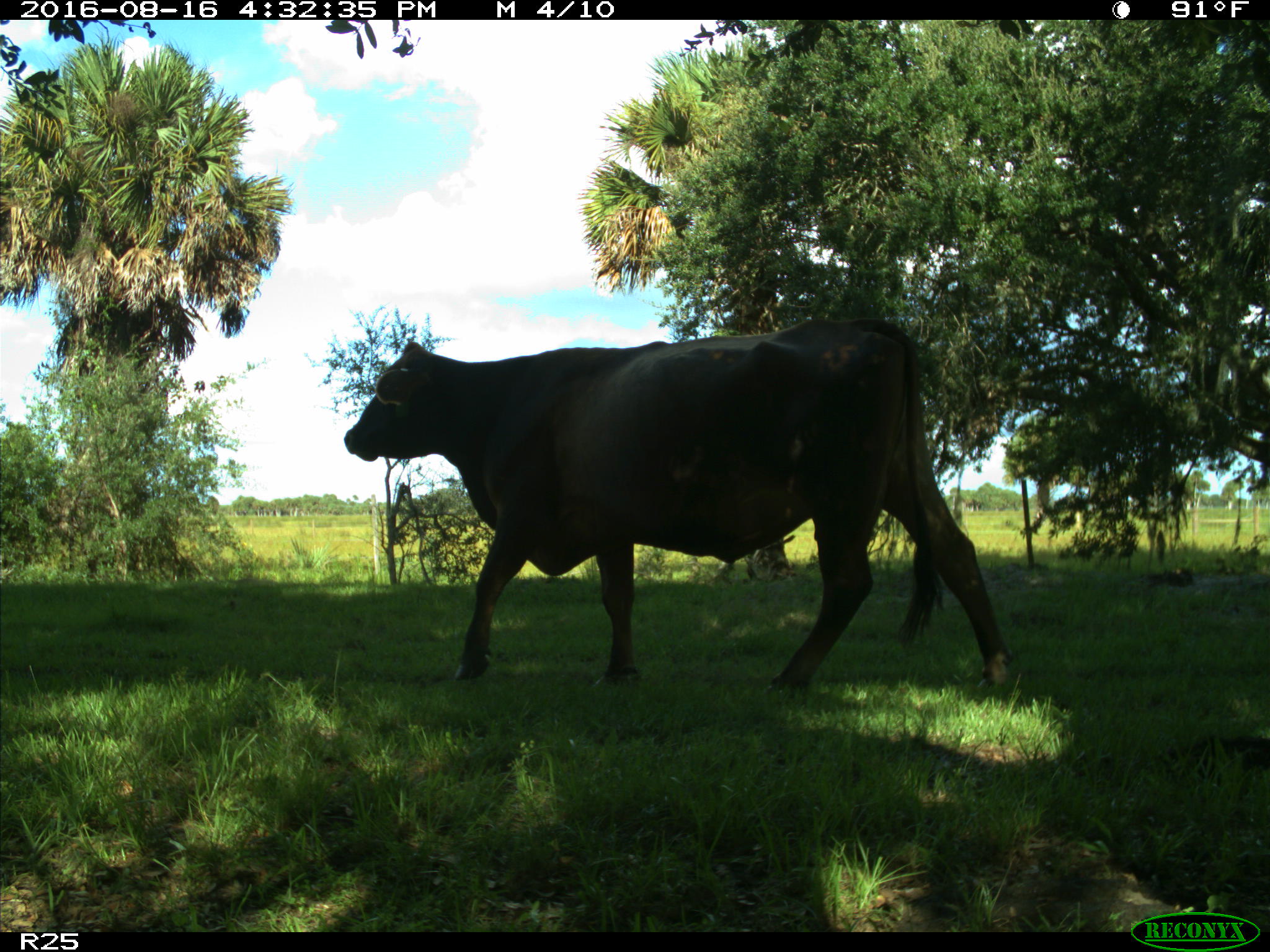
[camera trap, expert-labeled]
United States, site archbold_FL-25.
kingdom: Animalia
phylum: Chordata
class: Mammalia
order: Artiodactyla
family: Bovidae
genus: Bos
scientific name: Bos taurus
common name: domestic cow